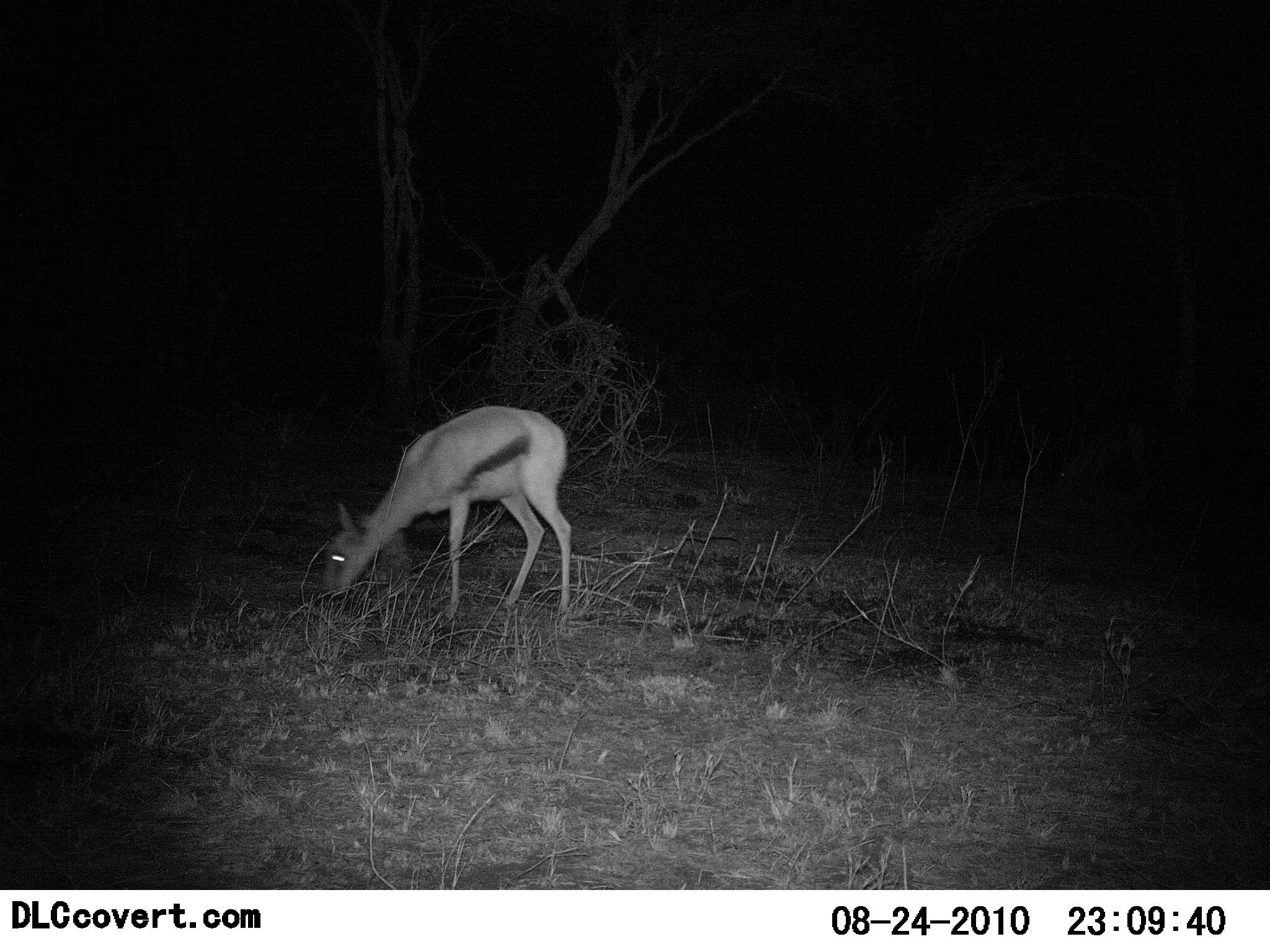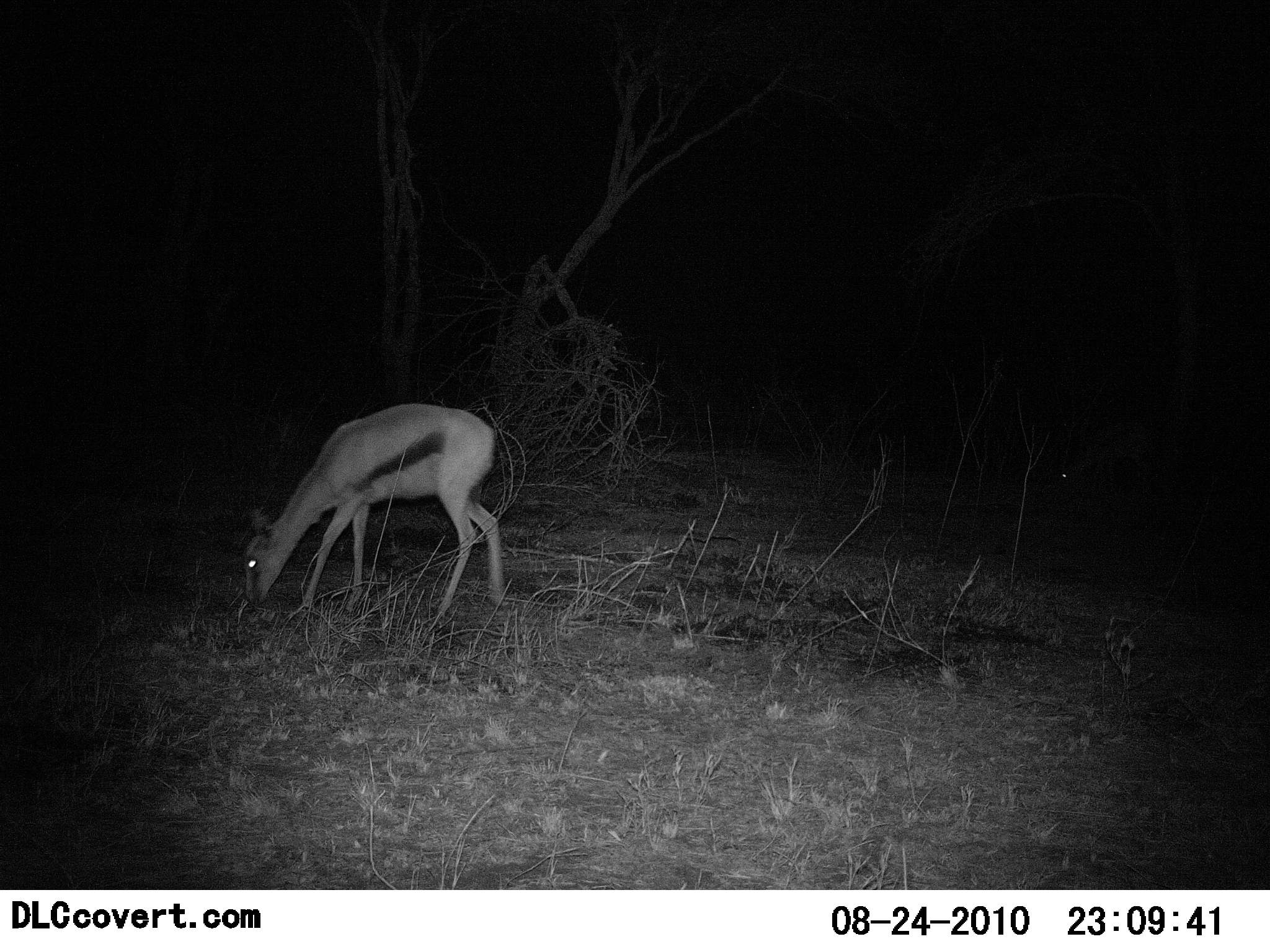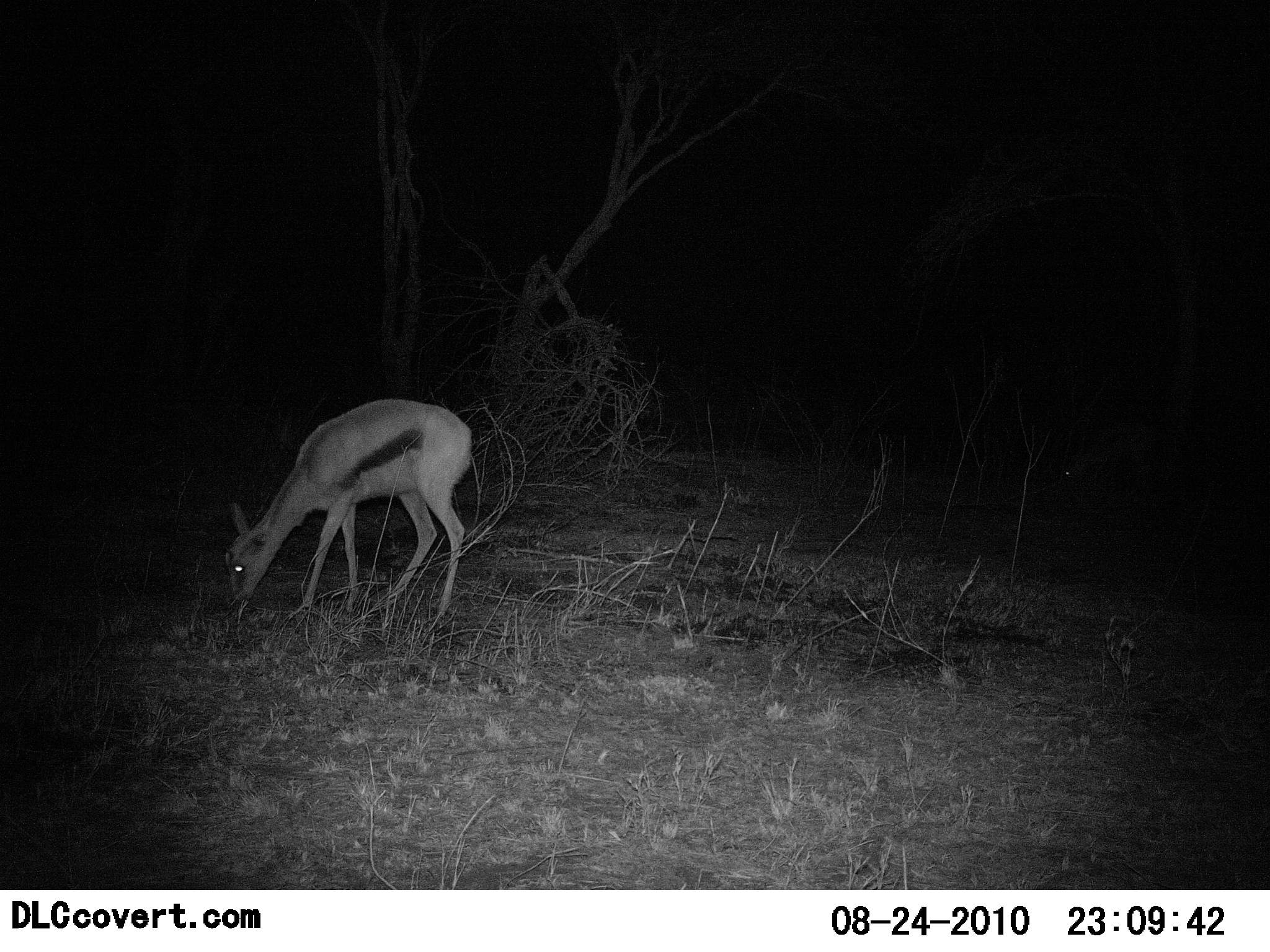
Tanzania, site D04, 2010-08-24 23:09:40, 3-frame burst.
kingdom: Animalia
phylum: Chordata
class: Mammalia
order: Artiodactyla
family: Bovidae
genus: Eudorcas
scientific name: Eudorcas thomsonii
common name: thomson's gazelle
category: gazellethomsons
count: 1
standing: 11%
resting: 0%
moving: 6%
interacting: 0%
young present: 0%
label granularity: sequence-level